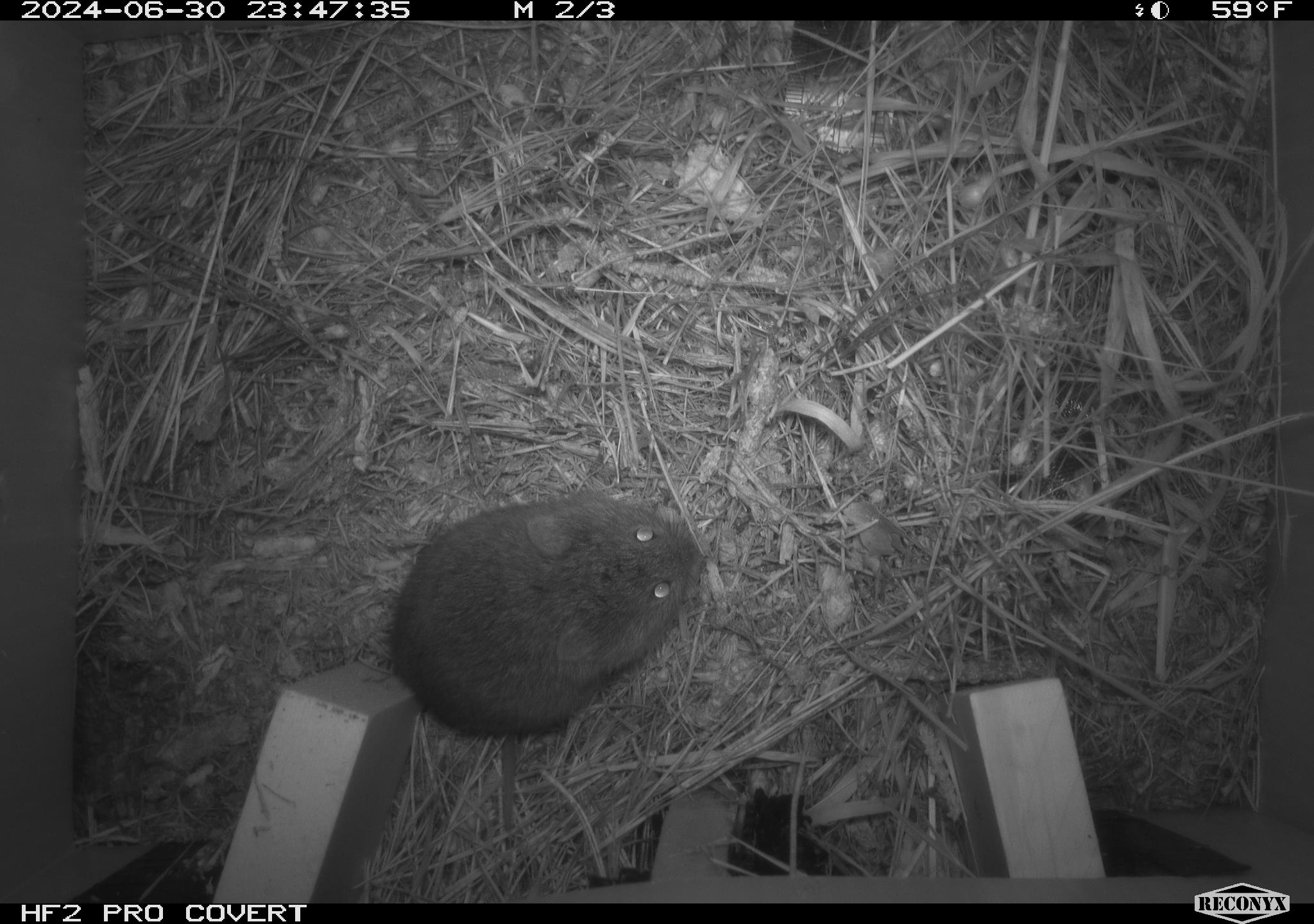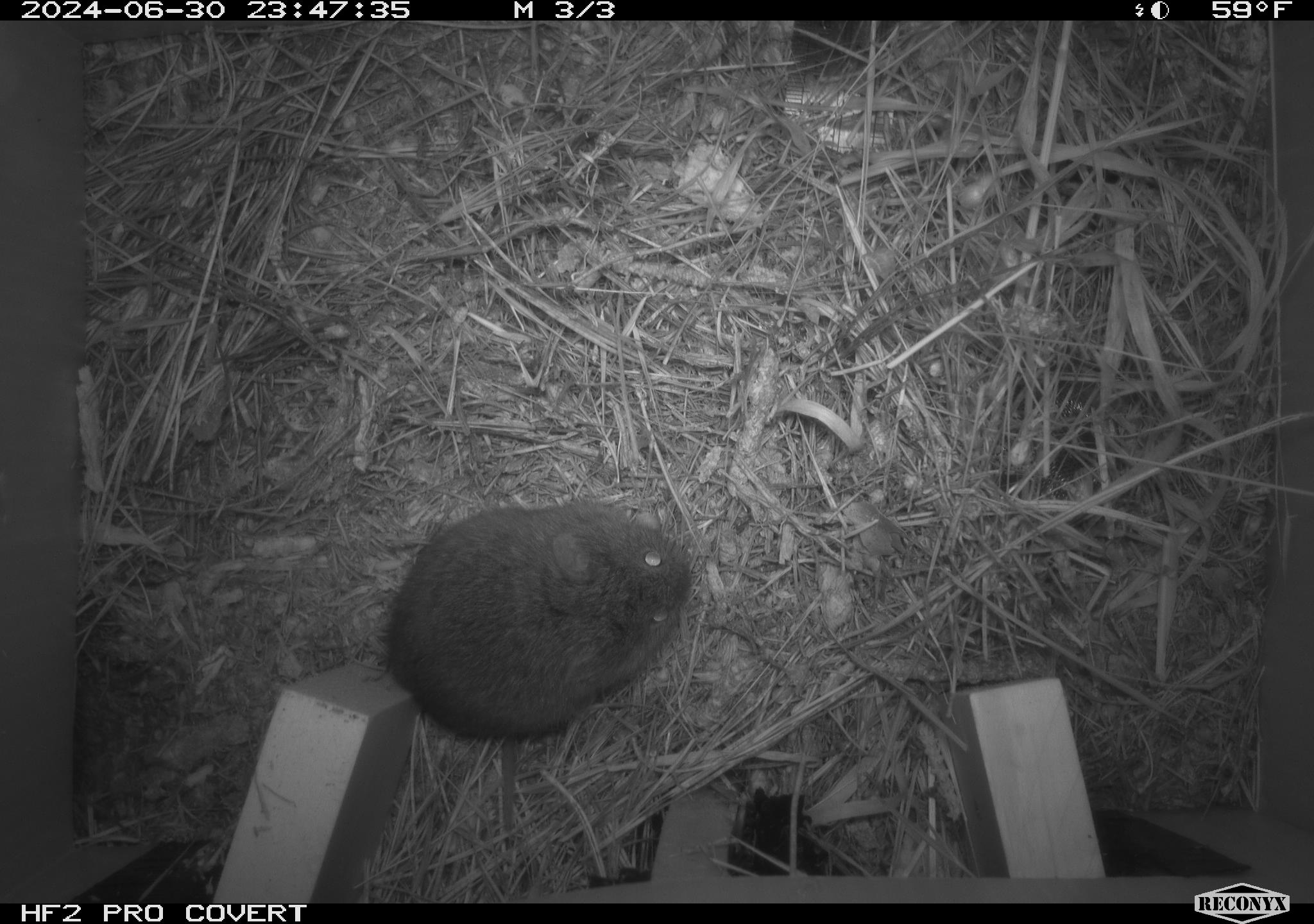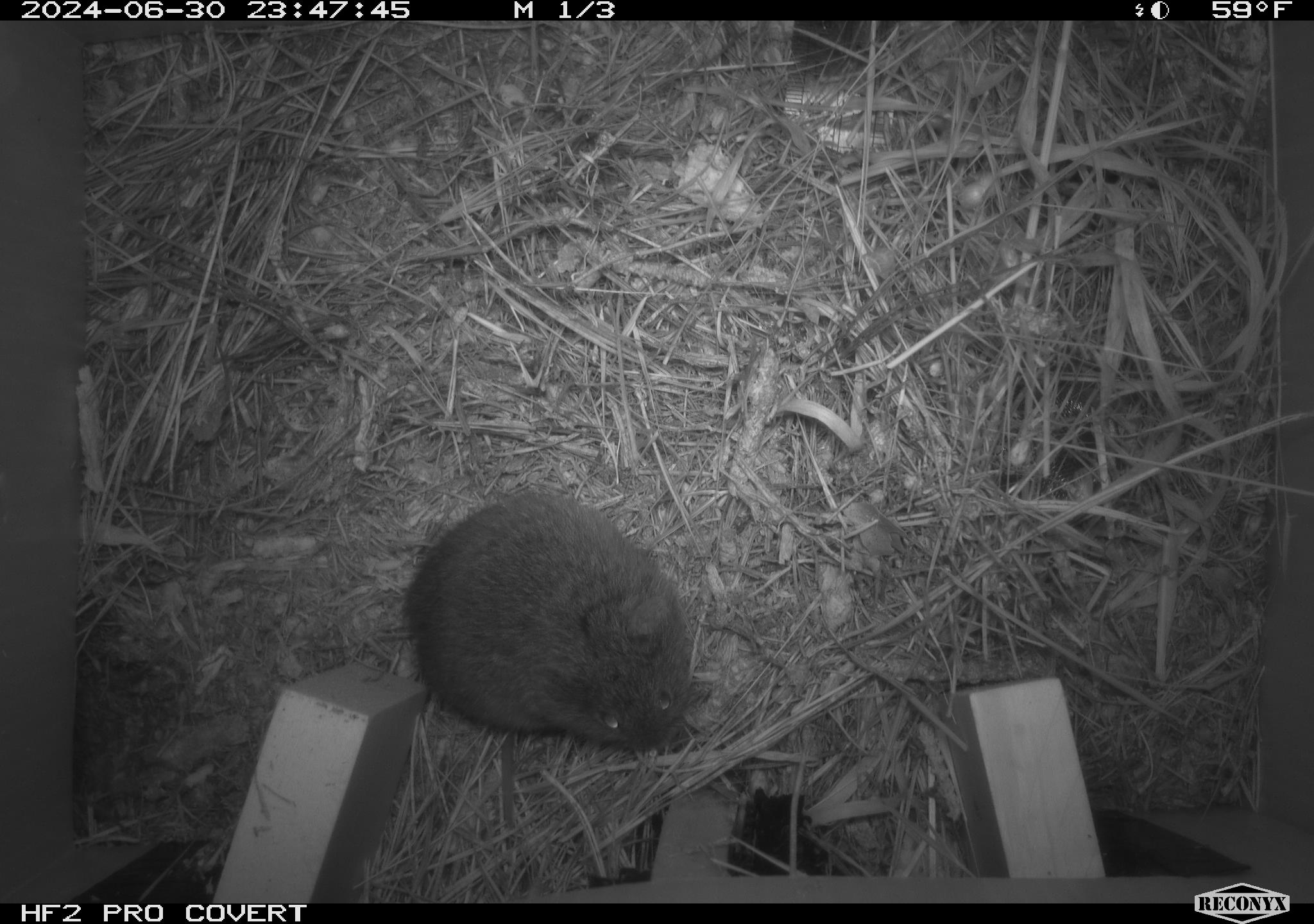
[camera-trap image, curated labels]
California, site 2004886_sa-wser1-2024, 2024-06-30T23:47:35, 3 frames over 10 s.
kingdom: Animalia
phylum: Chordata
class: Mammalia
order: Rodentia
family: Cricetidae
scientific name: Arvicolinae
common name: voles, lemmings, and muskrats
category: arvicolinae subfamily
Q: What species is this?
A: Arvicolinae subfamily (voles, lemmings, and muskrats) (Arvicolinae).